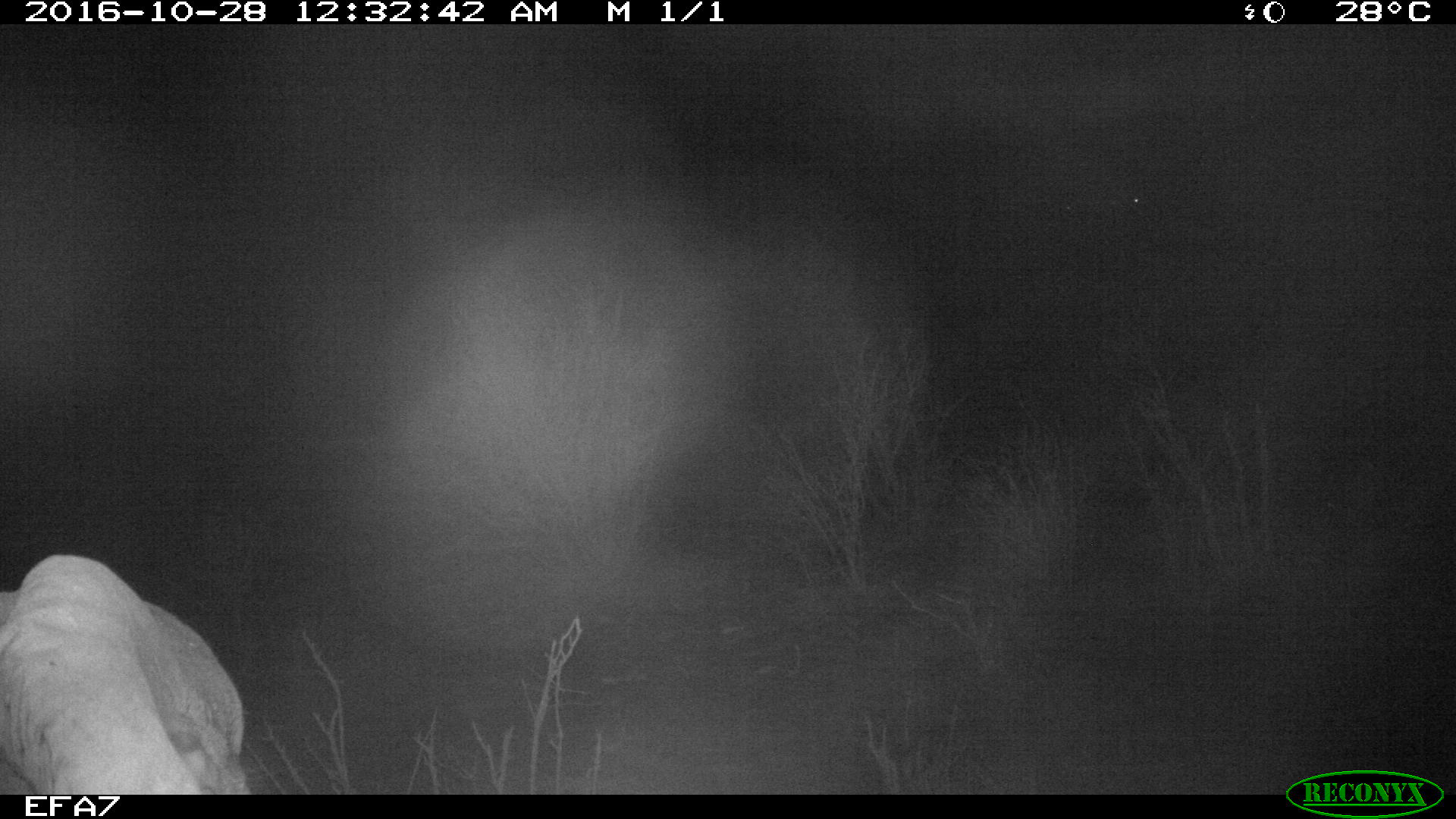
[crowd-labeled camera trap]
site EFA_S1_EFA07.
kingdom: Animalia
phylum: Chordata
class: Mammalia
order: Proboscidea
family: Elephantidae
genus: Loxodonta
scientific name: Loxodonta africana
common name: african bush elephant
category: elephant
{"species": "elephant (african bush elephant) (Loxodonta africana)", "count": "1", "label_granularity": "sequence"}